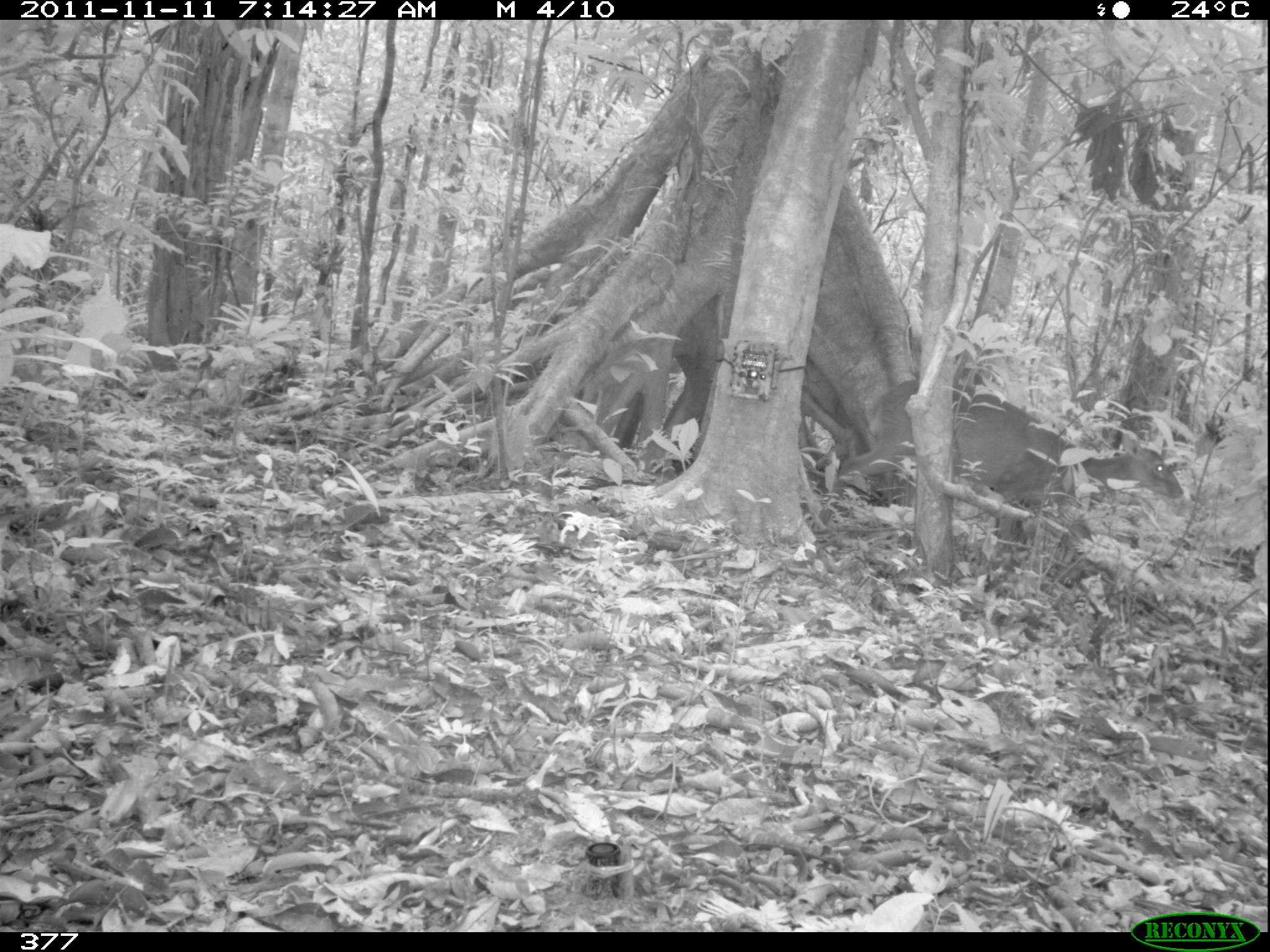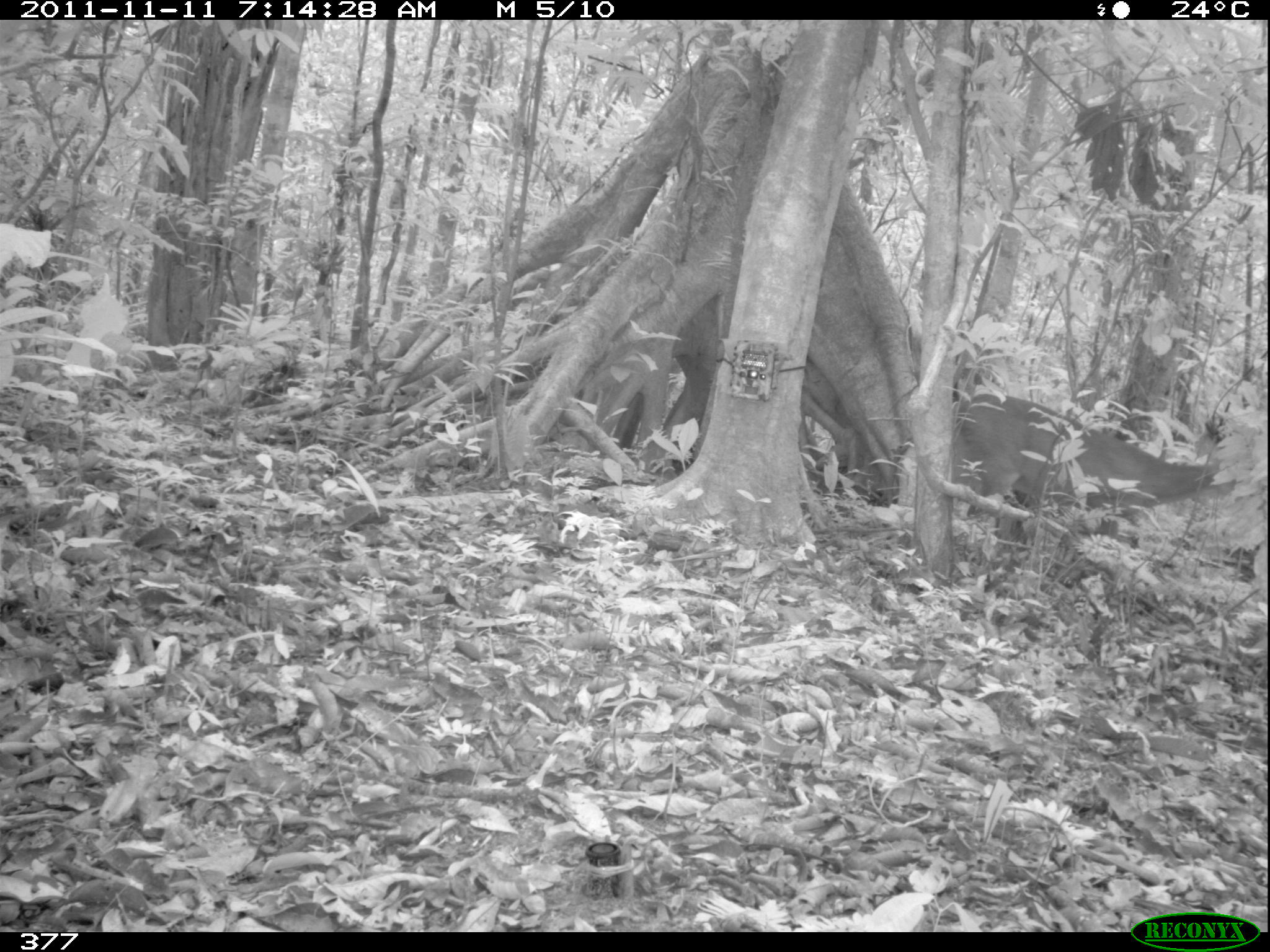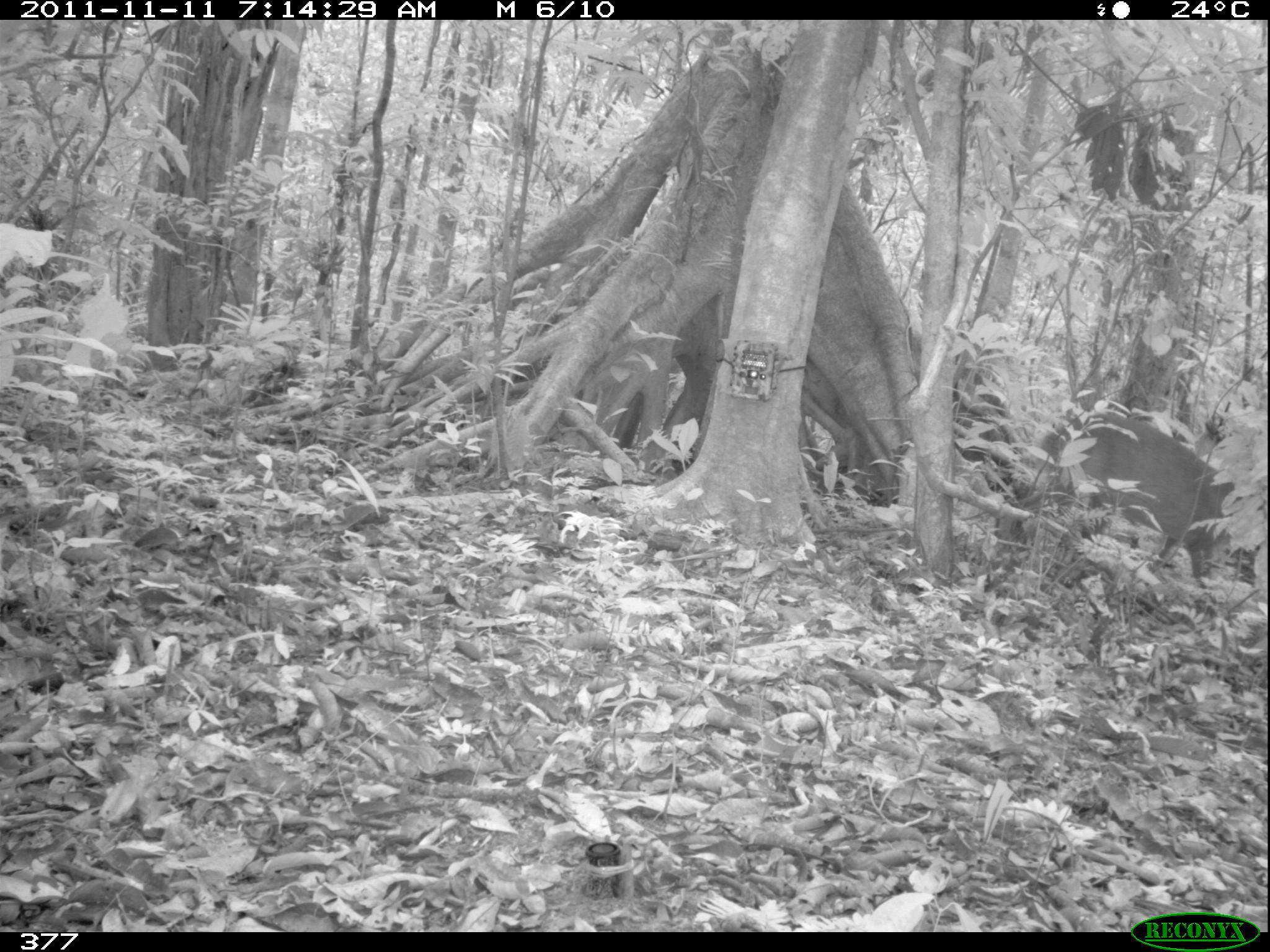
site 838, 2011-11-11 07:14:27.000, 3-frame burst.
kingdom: Animalia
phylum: Chordata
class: Mammalia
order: Artiodactyla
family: Cervidae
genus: Mazama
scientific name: Mazama americana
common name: red brocket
Mazama americana (red brocket).